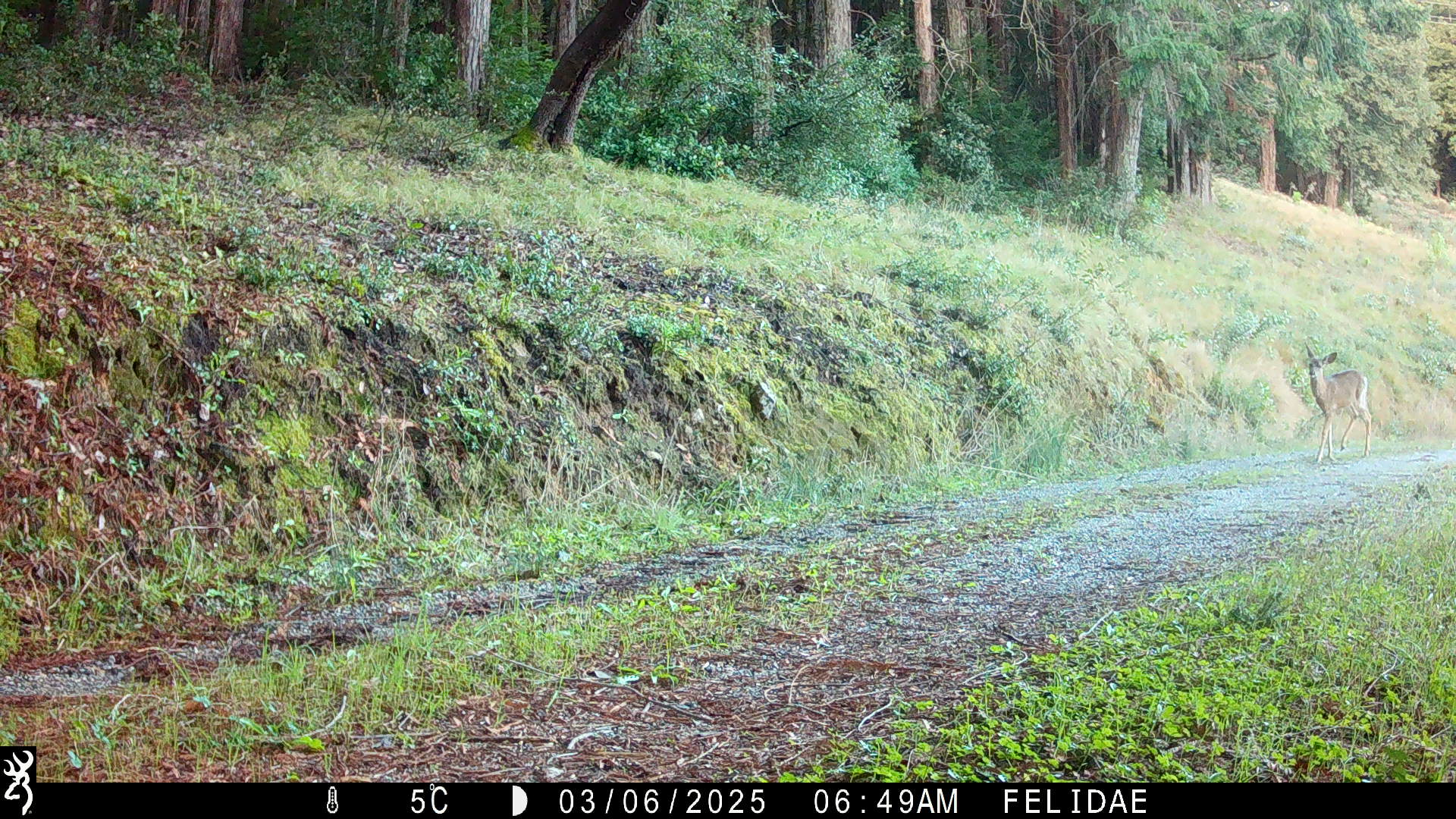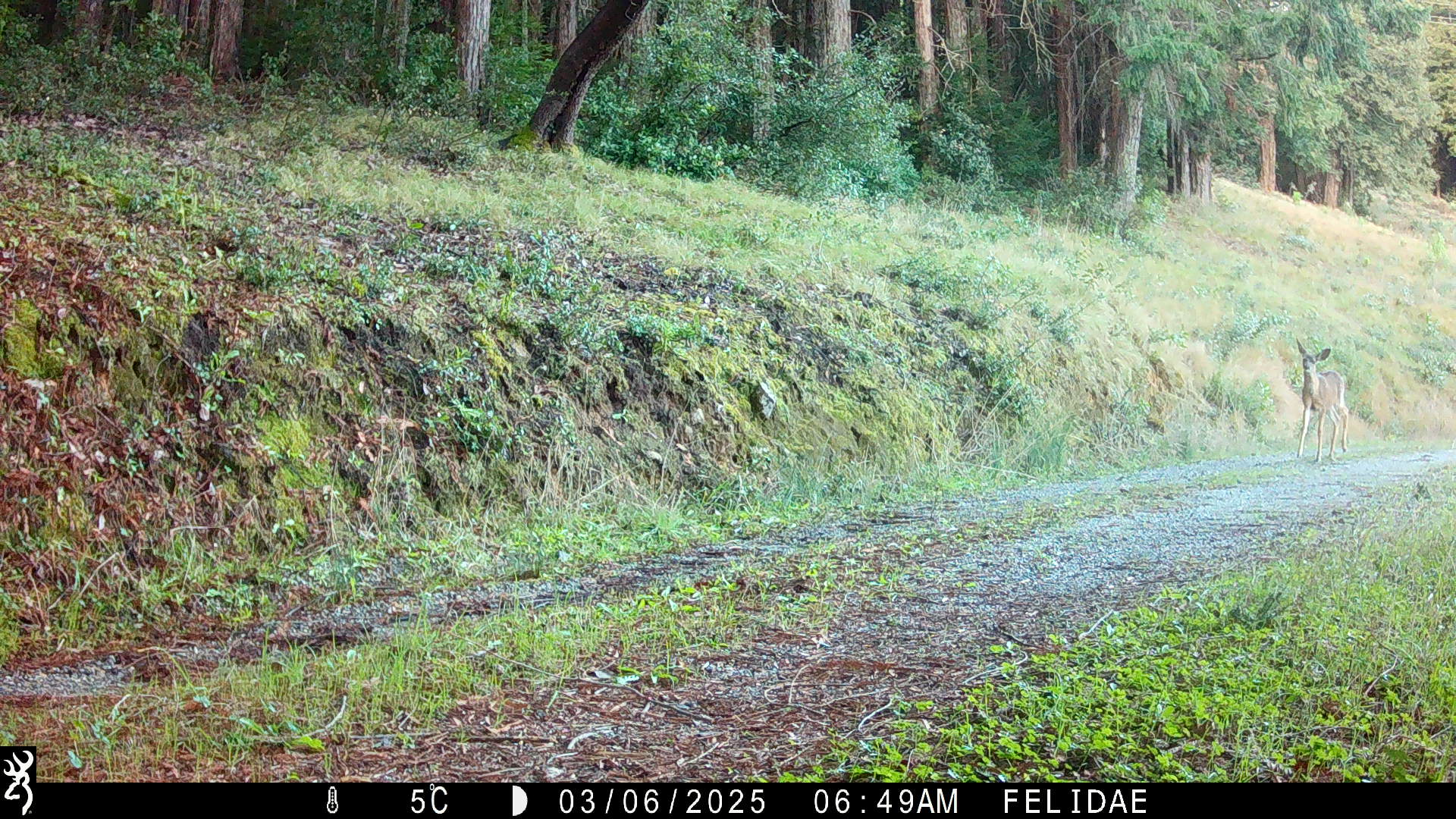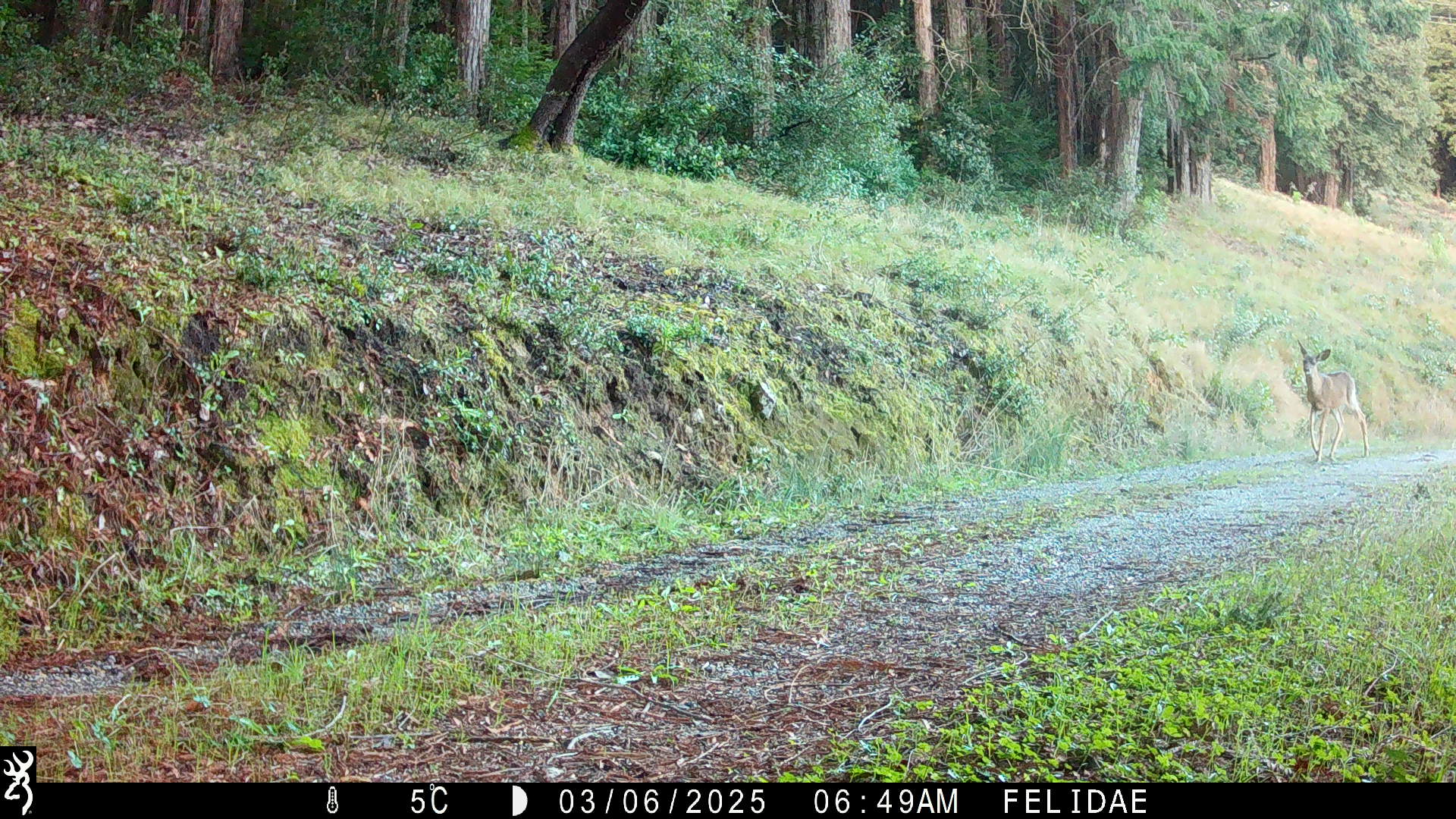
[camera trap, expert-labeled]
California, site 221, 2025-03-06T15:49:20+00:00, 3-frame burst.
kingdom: Animalia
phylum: Chordata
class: Mammalia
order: Artiodactyla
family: Cervidae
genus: Odocoileus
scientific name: Odocoileus hemionus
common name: mule deer